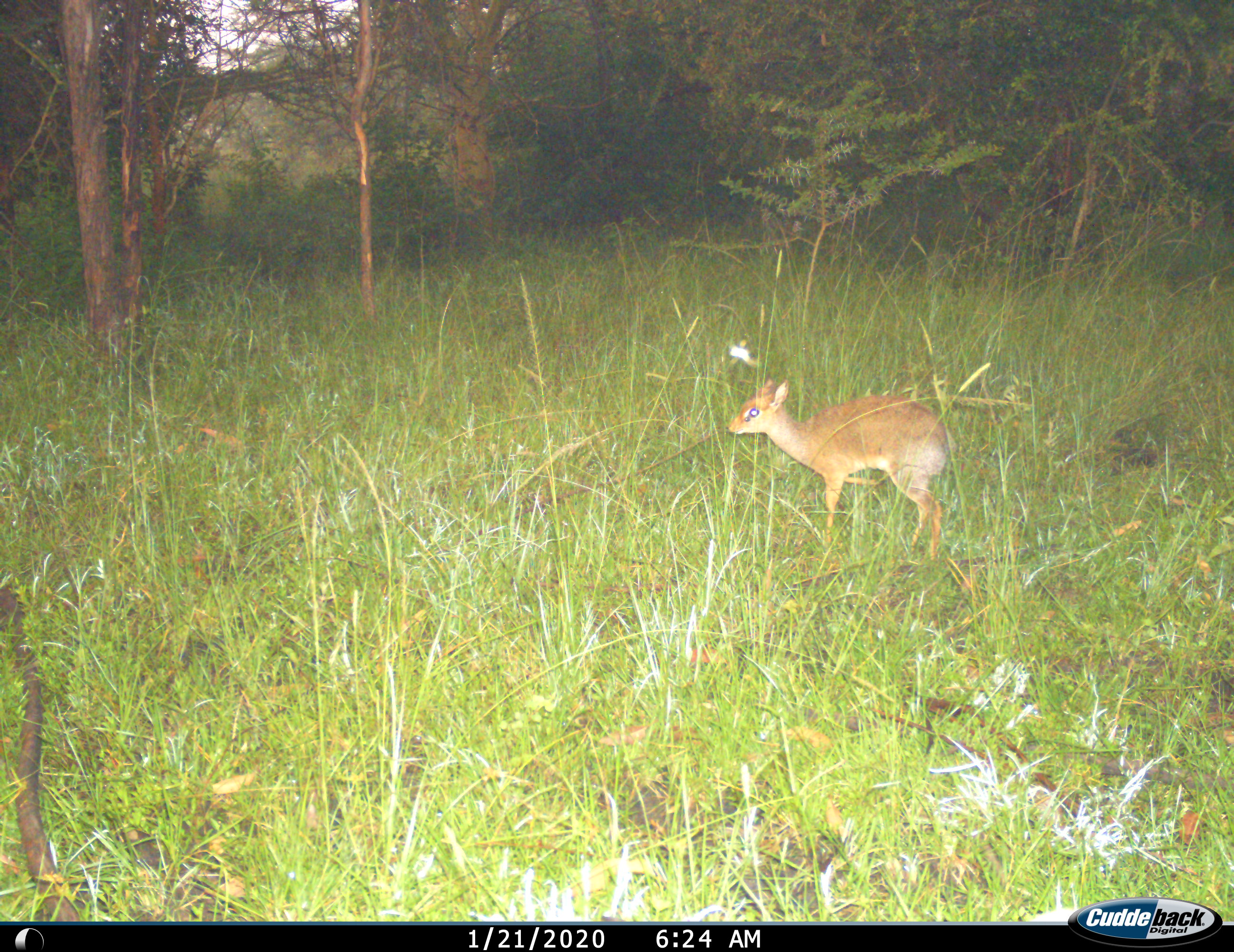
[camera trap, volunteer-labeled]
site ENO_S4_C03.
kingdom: Animalia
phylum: Chordata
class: Mammalia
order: Artiodactyla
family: Bovidae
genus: Madoqua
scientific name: Madoqua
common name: dik-dik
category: dikdik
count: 1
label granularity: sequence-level